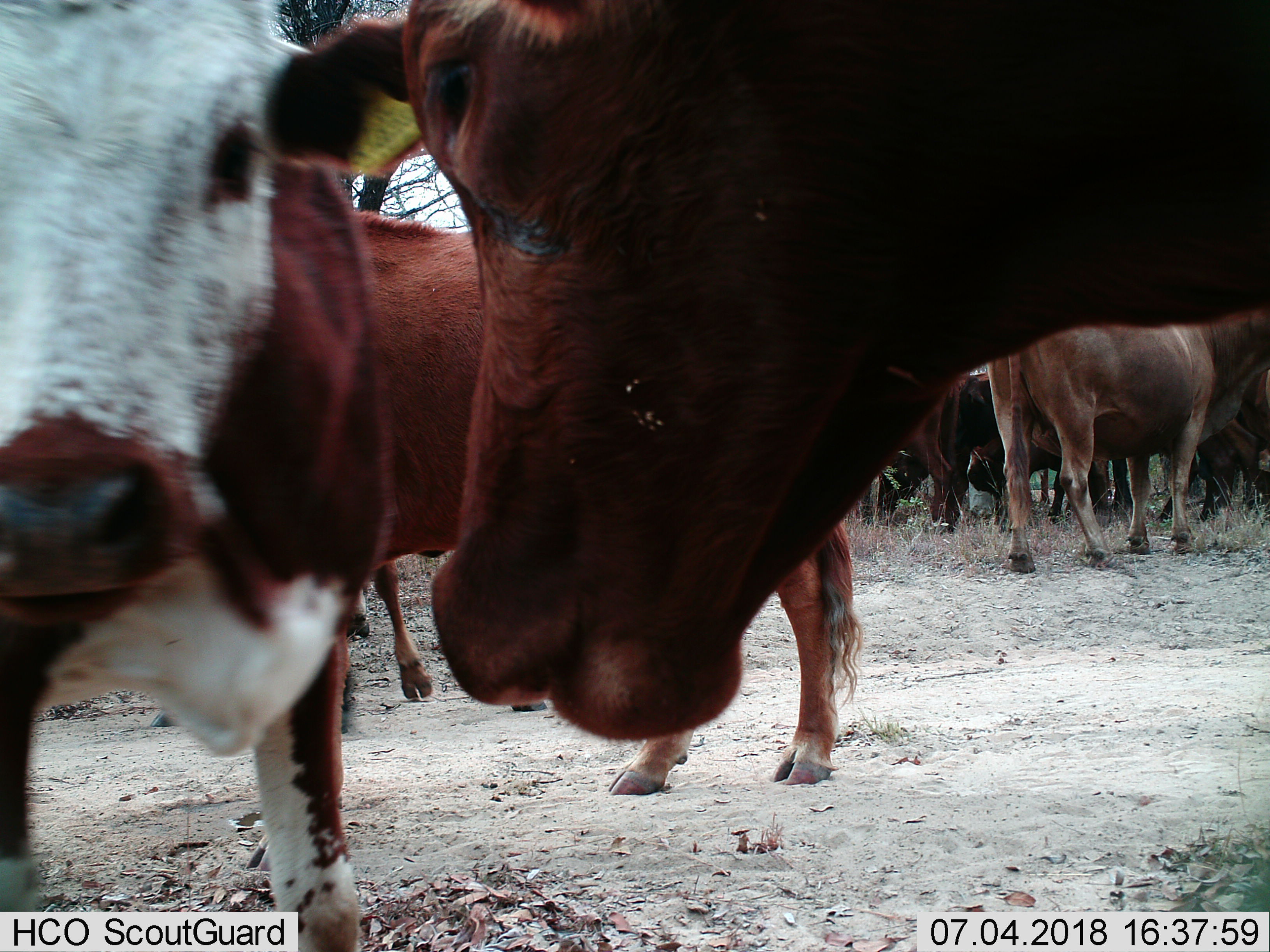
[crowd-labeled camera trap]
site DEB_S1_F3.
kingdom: Animalia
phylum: Chordata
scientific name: Vertebrata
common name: domestic animal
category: domesticanimal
Domesticanimal (domestic animal) (Vertebrata), count 11-50. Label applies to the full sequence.